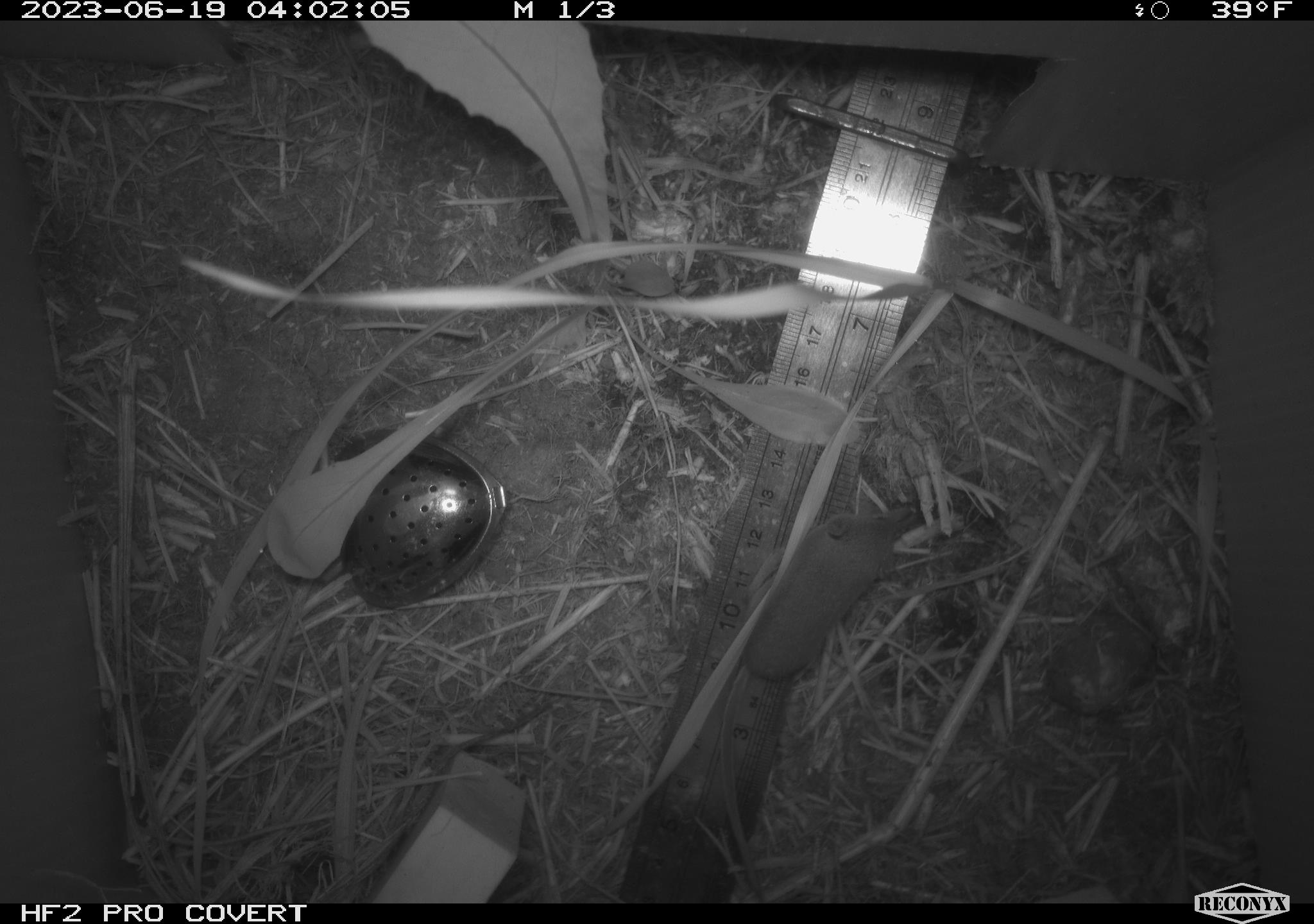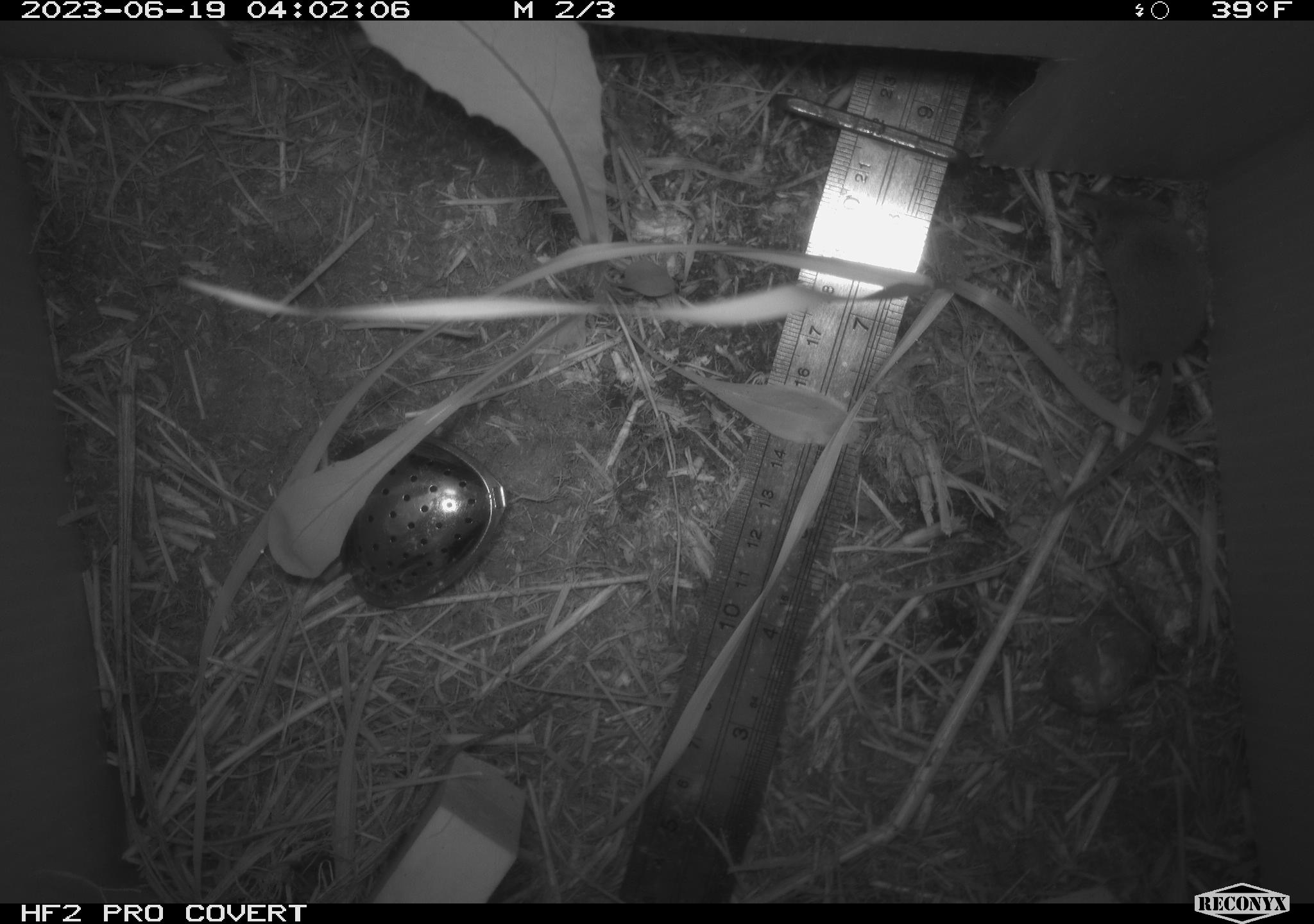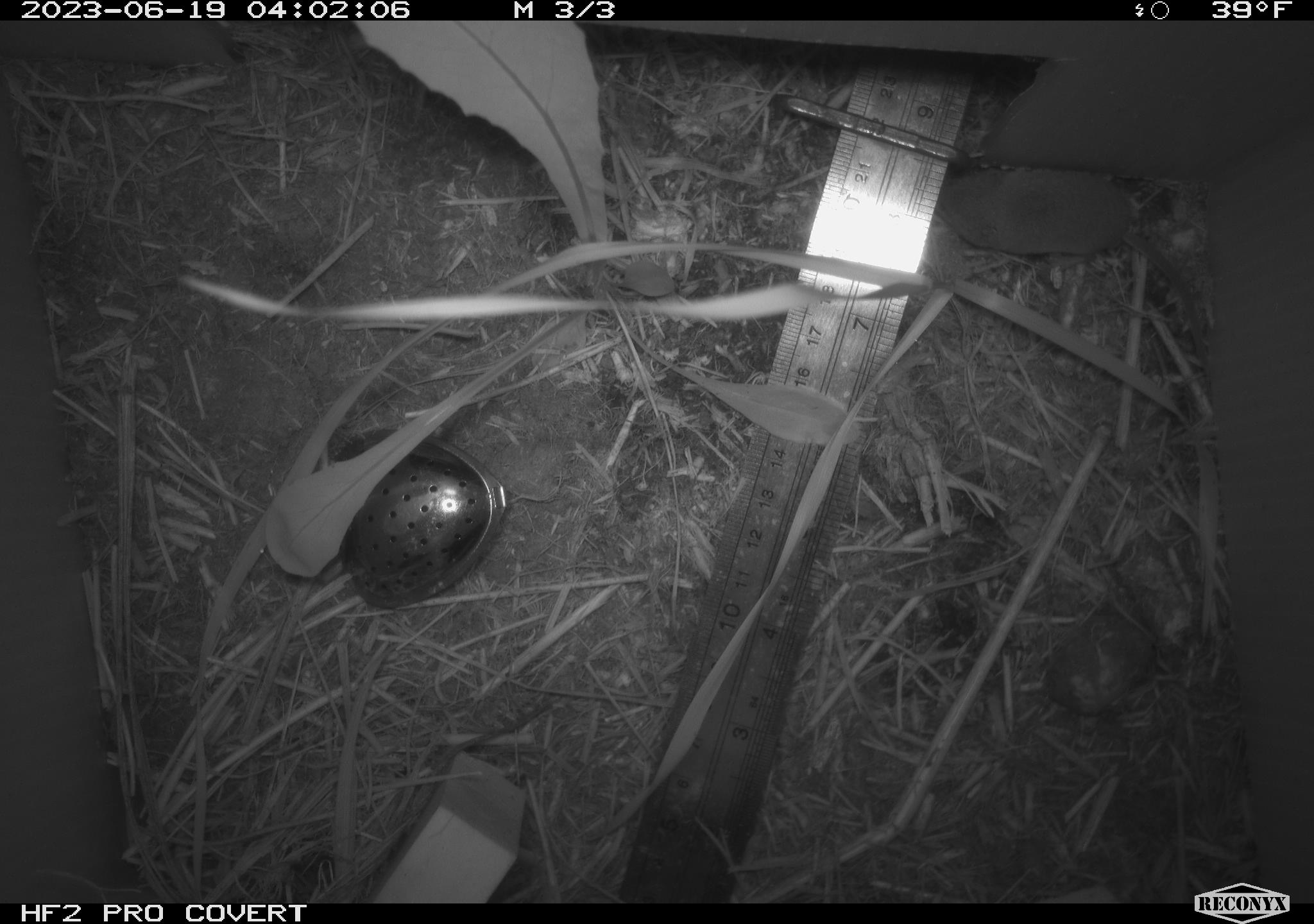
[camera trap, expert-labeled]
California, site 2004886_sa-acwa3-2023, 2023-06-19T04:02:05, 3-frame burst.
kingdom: Animalia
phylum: Chordata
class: Mammalia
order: Eulipotyphla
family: Soricidae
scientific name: Soricidae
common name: shrews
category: soricidae family